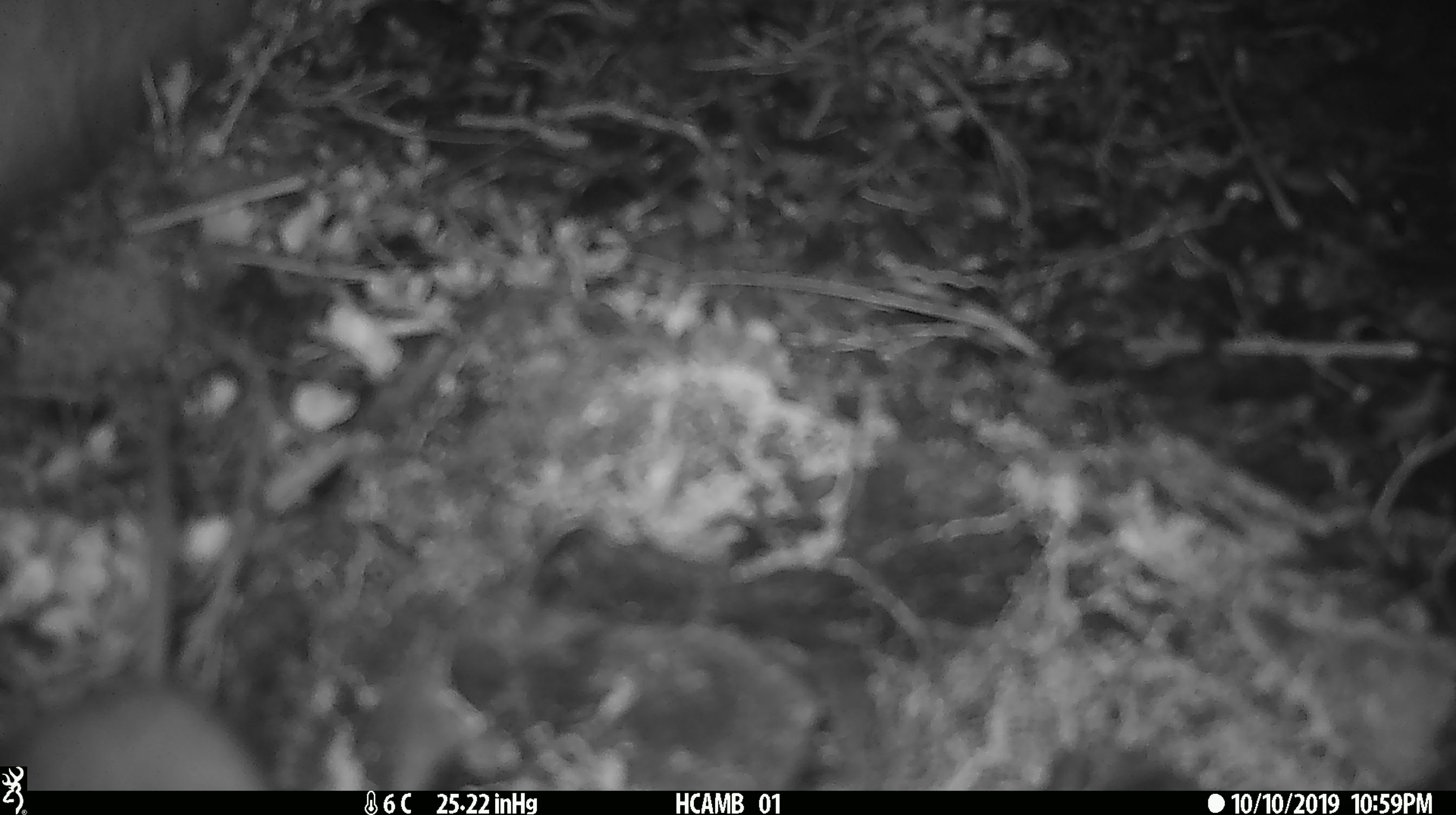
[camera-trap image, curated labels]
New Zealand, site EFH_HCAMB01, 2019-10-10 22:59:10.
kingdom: Animalia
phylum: Chordata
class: Mammalia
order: Rodentia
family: Muridae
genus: Mus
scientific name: Mus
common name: mouse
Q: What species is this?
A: Mouse (Mus).